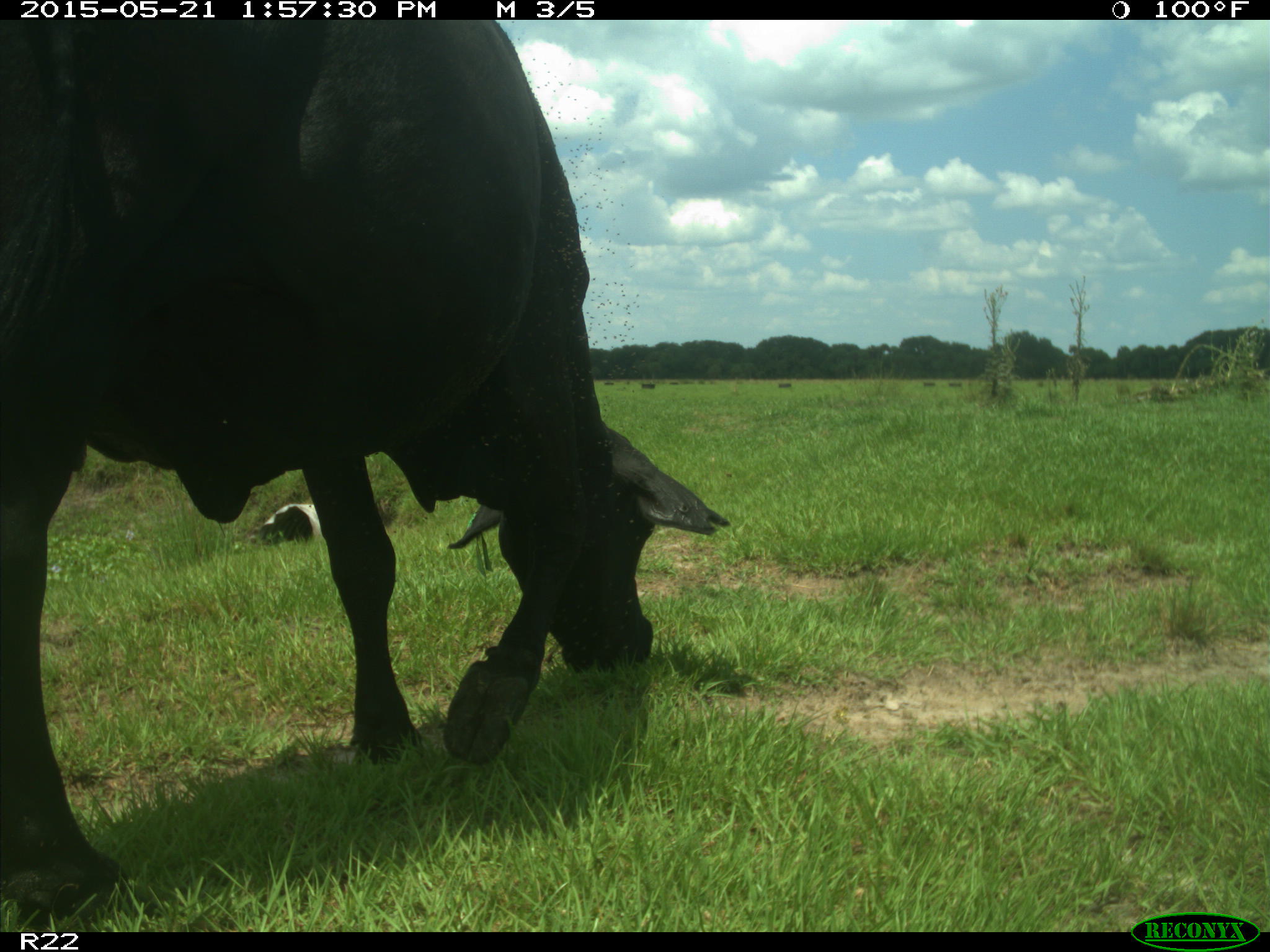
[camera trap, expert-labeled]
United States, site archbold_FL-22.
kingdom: Animalia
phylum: Chordata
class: Mammalia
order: Artiodactyla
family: Bovidae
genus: Bos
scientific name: Bos taurus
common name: domestic cow